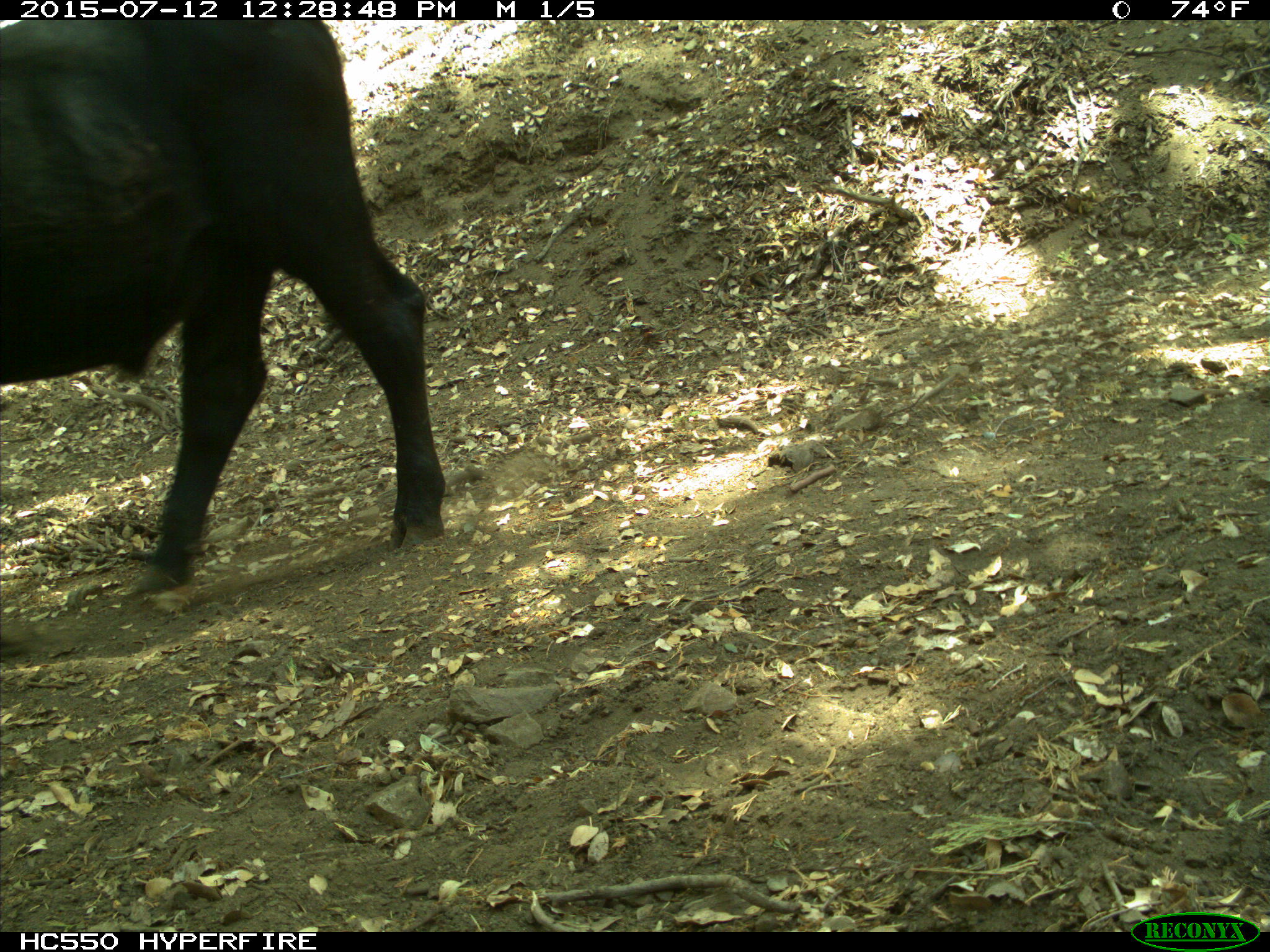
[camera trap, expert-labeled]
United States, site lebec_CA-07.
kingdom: Animalia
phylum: Chordata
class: Mammalia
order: Artiodactyla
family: Bovidae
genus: Bos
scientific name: Bos taurus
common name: domestic cow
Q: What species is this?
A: Bos taurus (domestic cow).